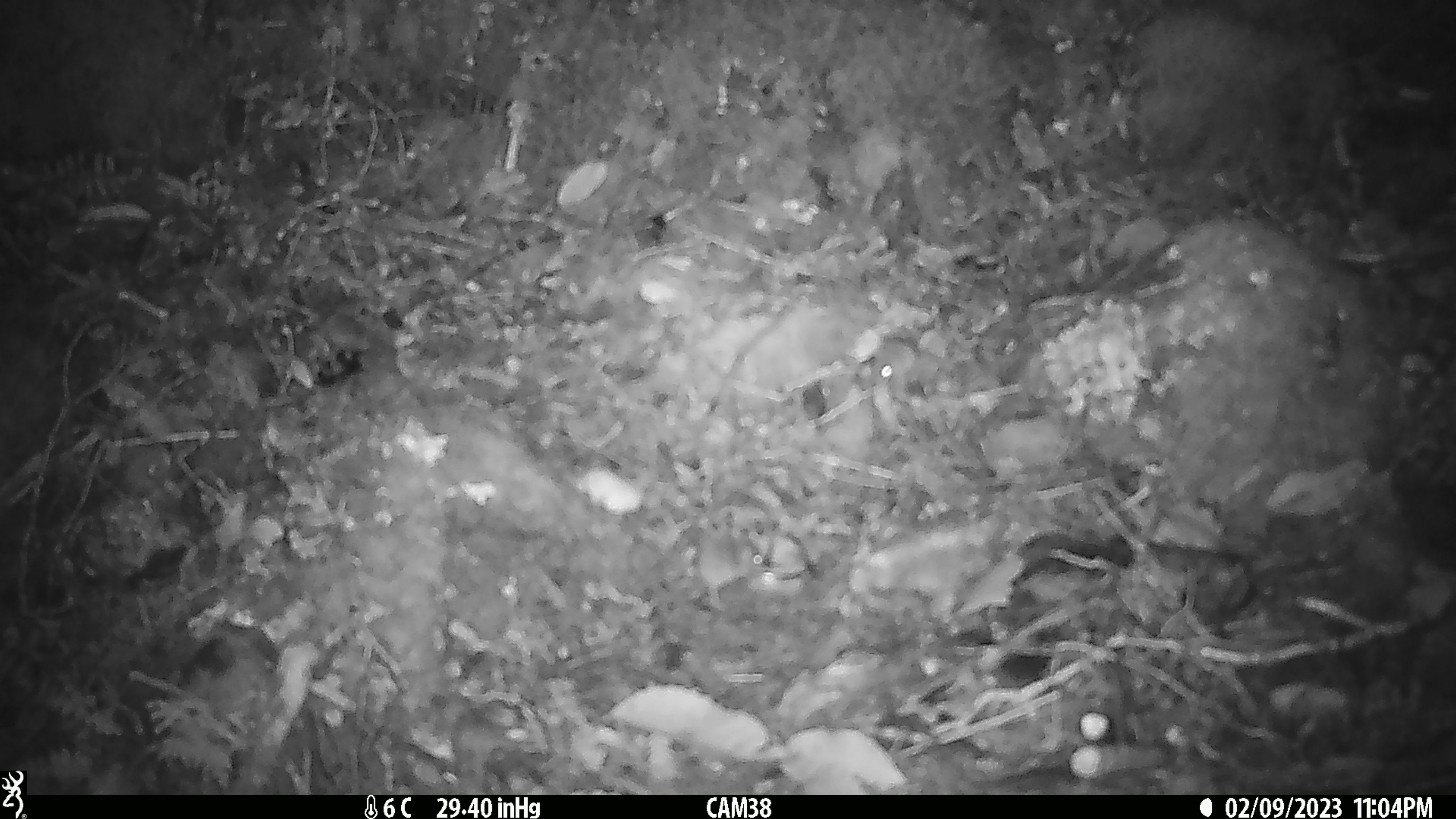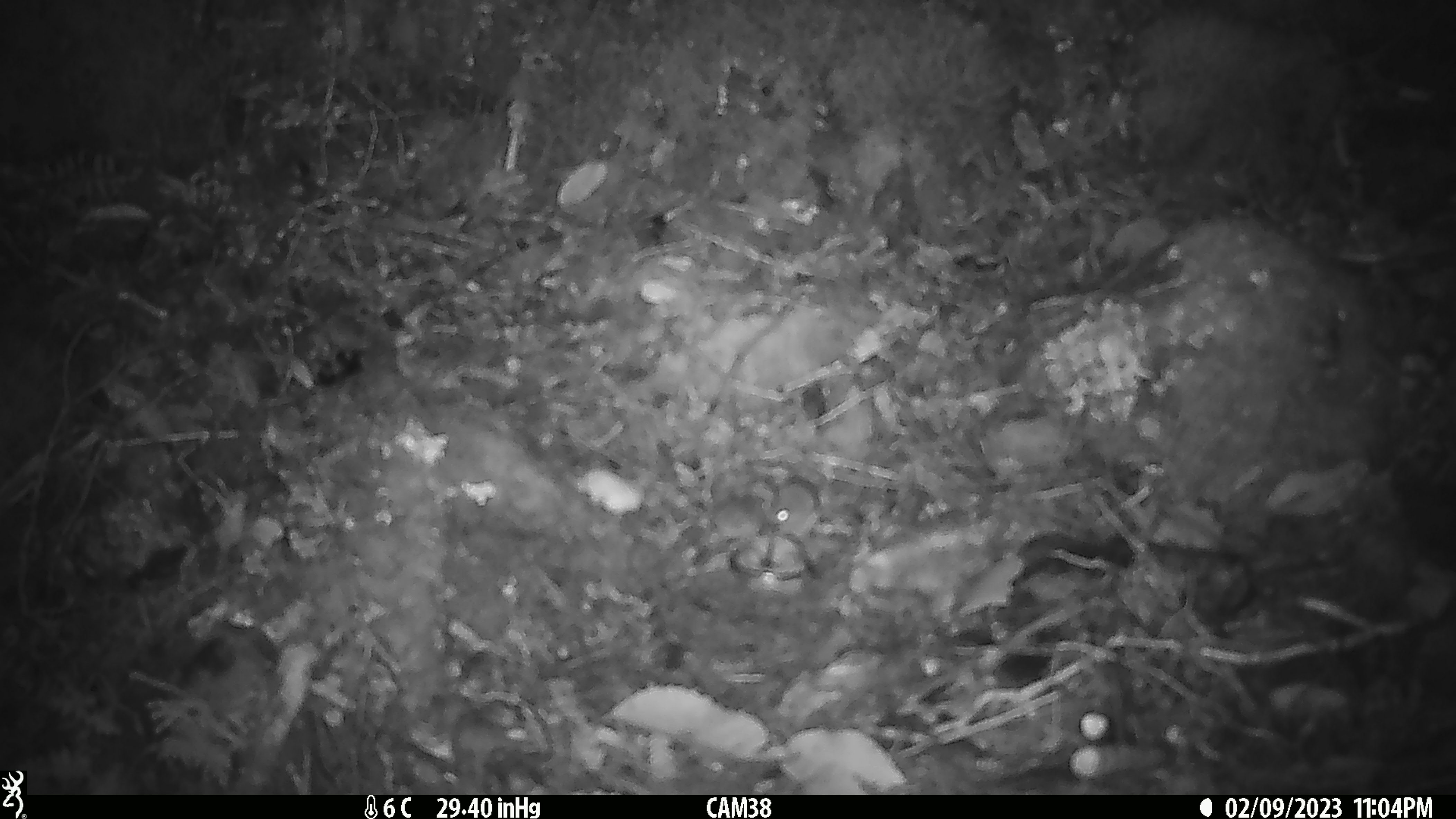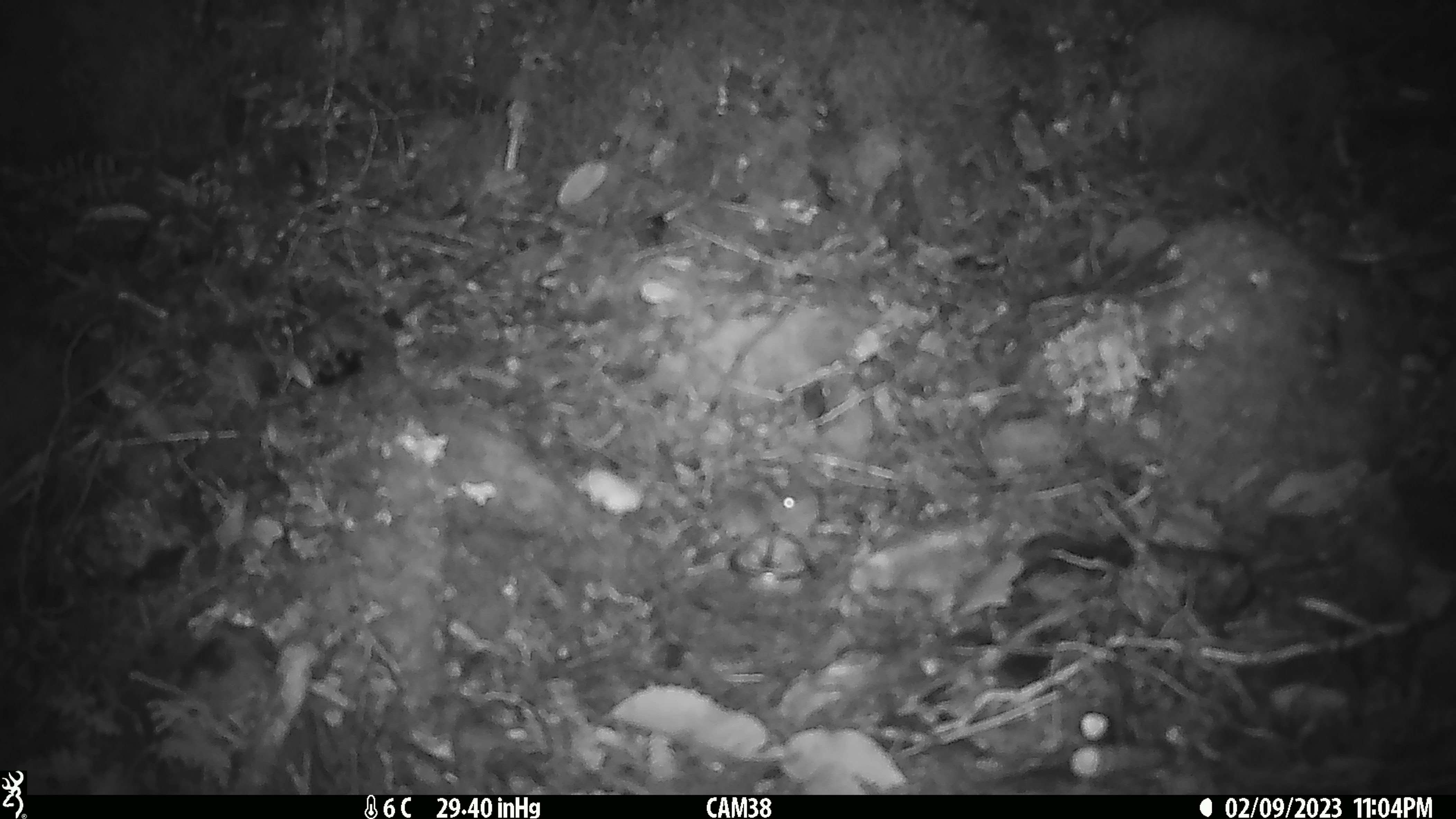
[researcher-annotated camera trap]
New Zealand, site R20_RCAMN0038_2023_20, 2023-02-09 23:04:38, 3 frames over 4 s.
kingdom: Animalia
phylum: Chordata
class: Mammalia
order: Rodentia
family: Muridae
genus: Mus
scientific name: Mus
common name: mouse